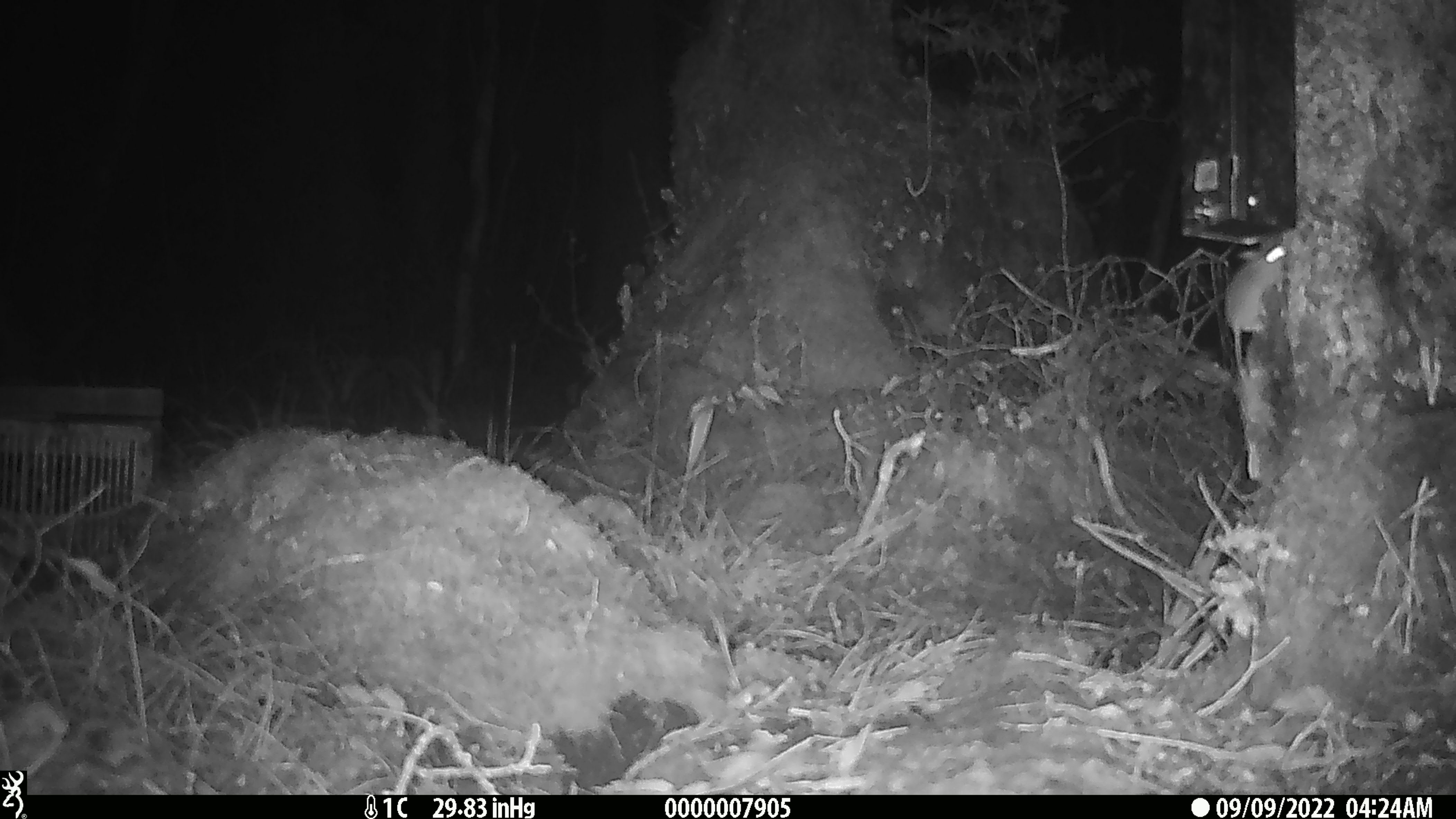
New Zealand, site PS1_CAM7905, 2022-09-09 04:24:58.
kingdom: Animalia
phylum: Chordata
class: Mammalia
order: Rodentia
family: Muridae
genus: Mus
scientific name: Mus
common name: mouse